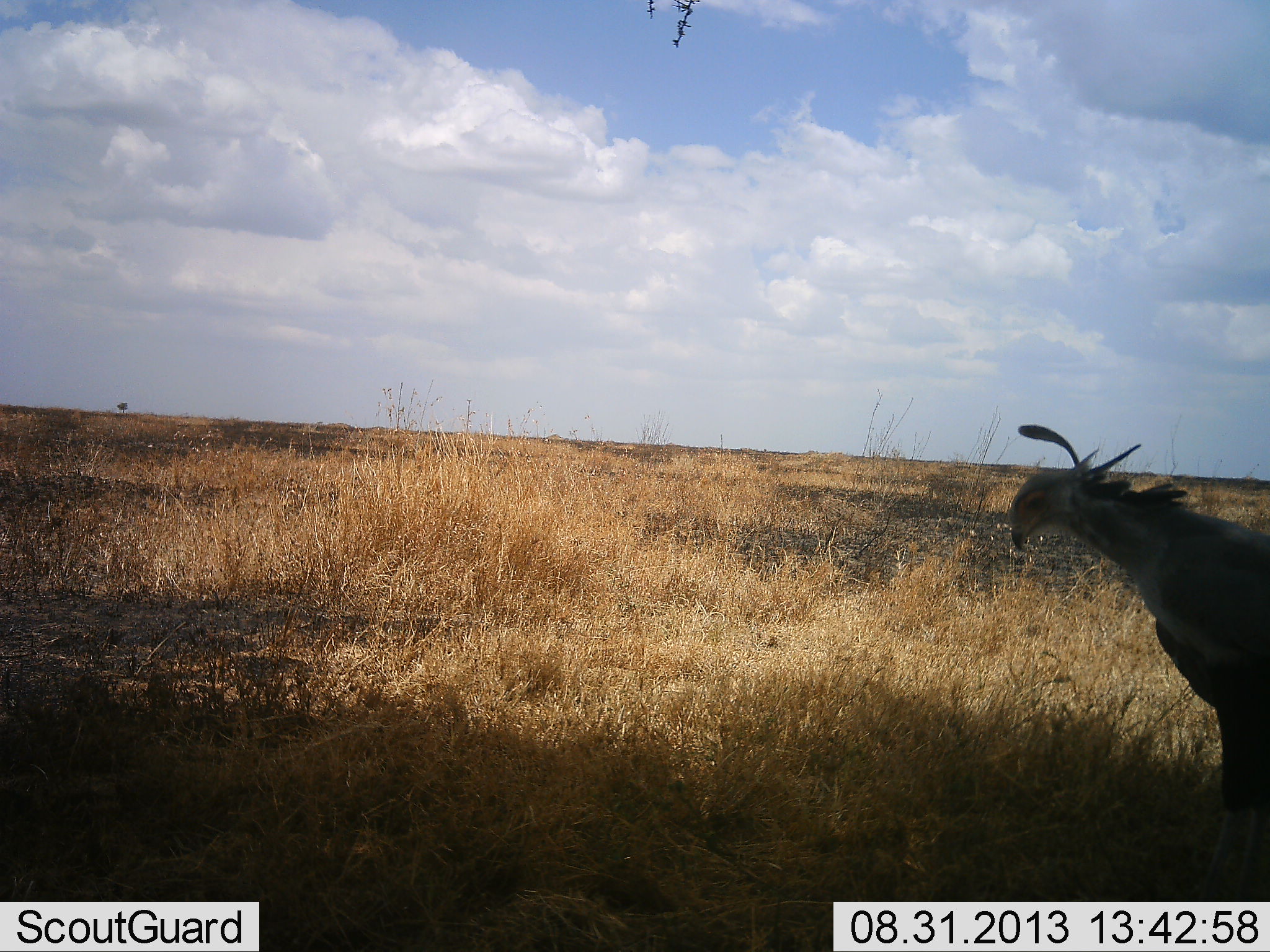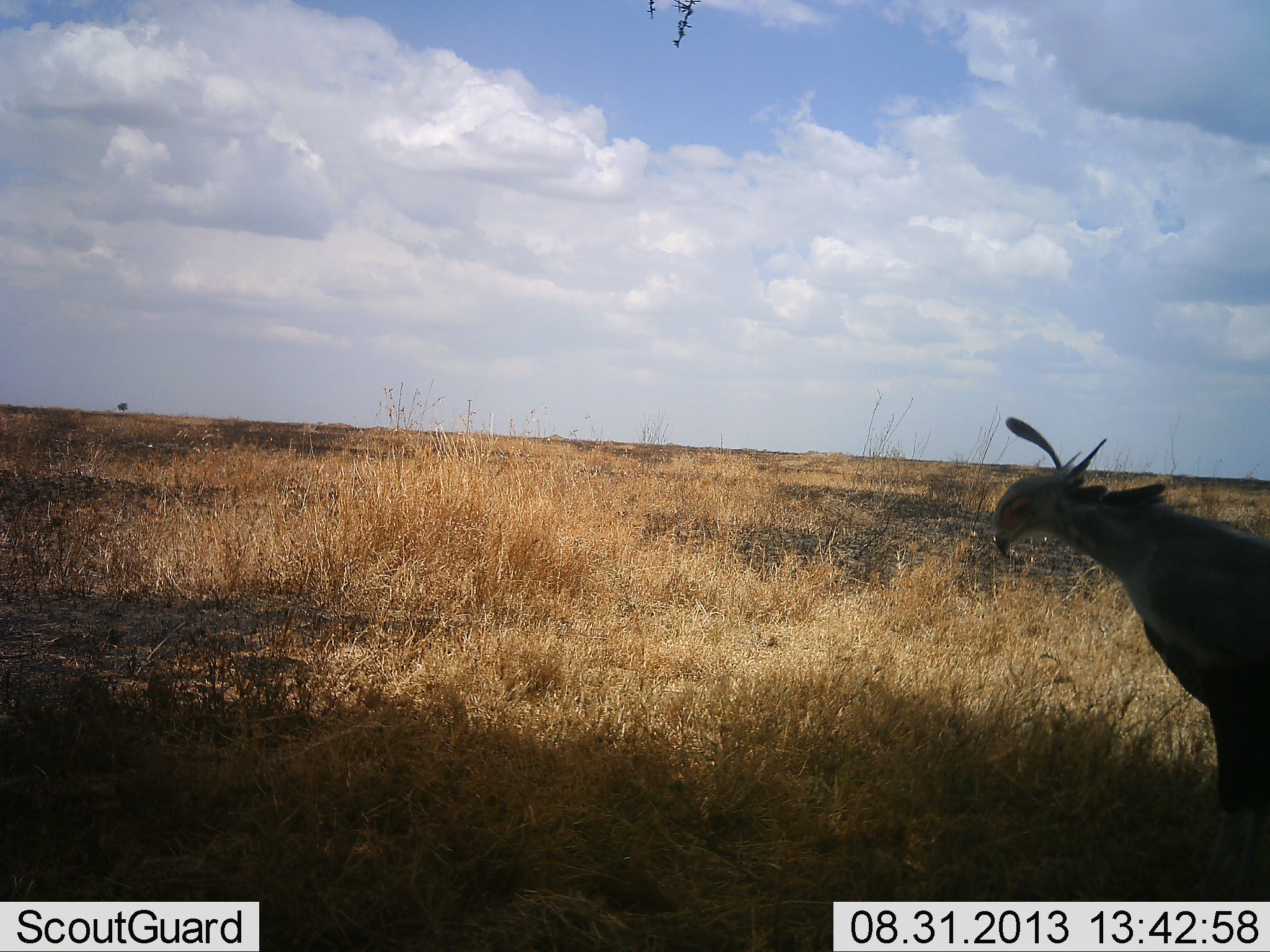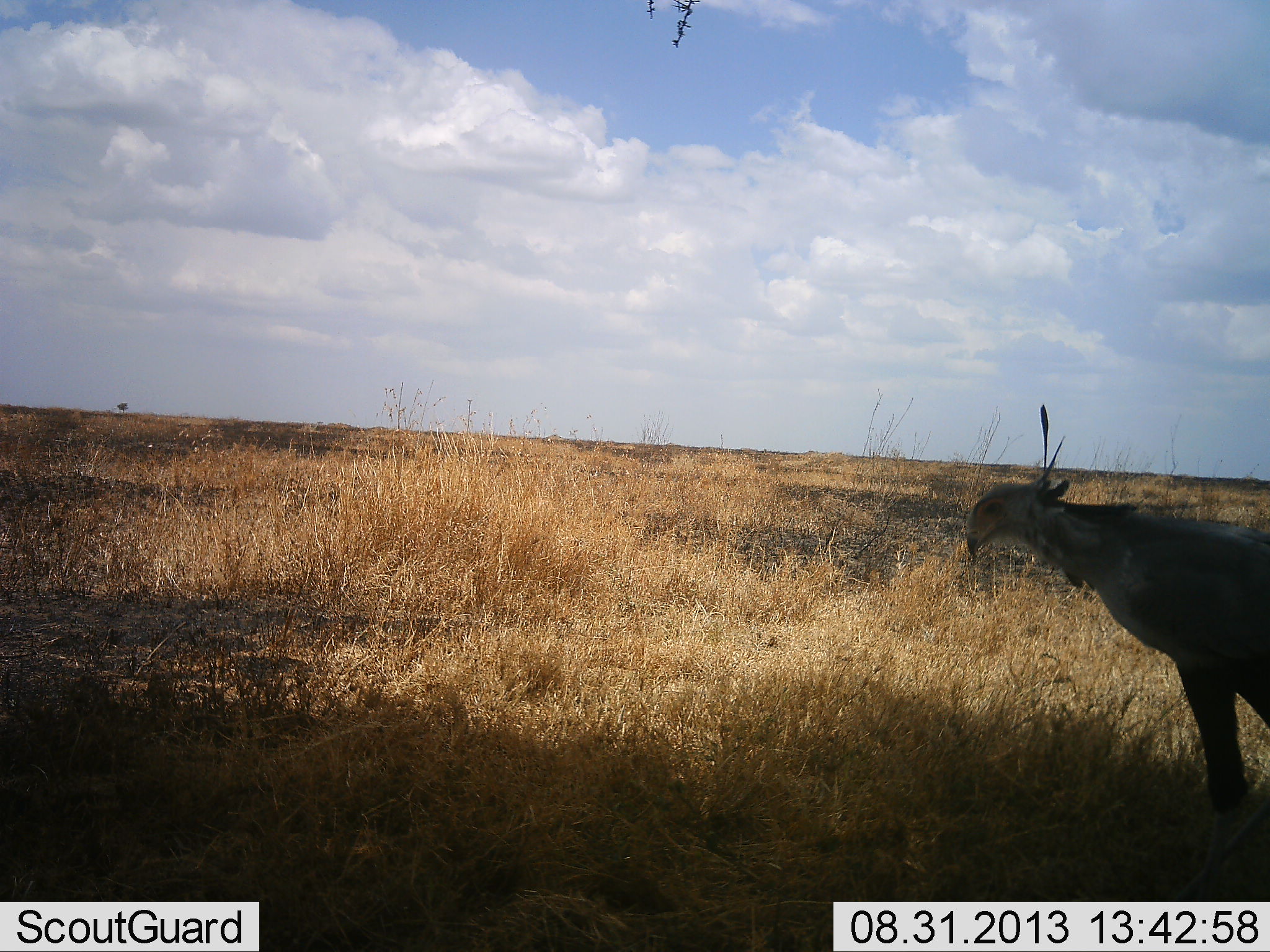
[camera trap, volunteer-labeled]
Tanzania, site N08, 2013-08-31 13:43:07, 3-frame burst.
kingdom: Animalia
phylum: Chordata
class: Aves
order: Accipitriformes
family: Sagittariidae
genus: Sagittarius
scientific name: Sagittarius serpentarius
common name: secretary bird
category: secretarybird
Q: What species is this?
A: Secretarybird (secretary bird) (Sagittarius serpentarius).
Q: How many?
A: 1.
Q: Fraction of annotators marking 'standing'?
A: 70%.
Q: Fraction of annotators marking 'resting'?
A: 0%.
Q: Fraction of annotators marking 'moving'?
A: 30%.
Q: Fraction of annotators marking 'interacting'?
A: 0%.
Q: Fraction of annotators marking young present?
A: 0%.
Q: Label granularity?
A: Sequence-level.